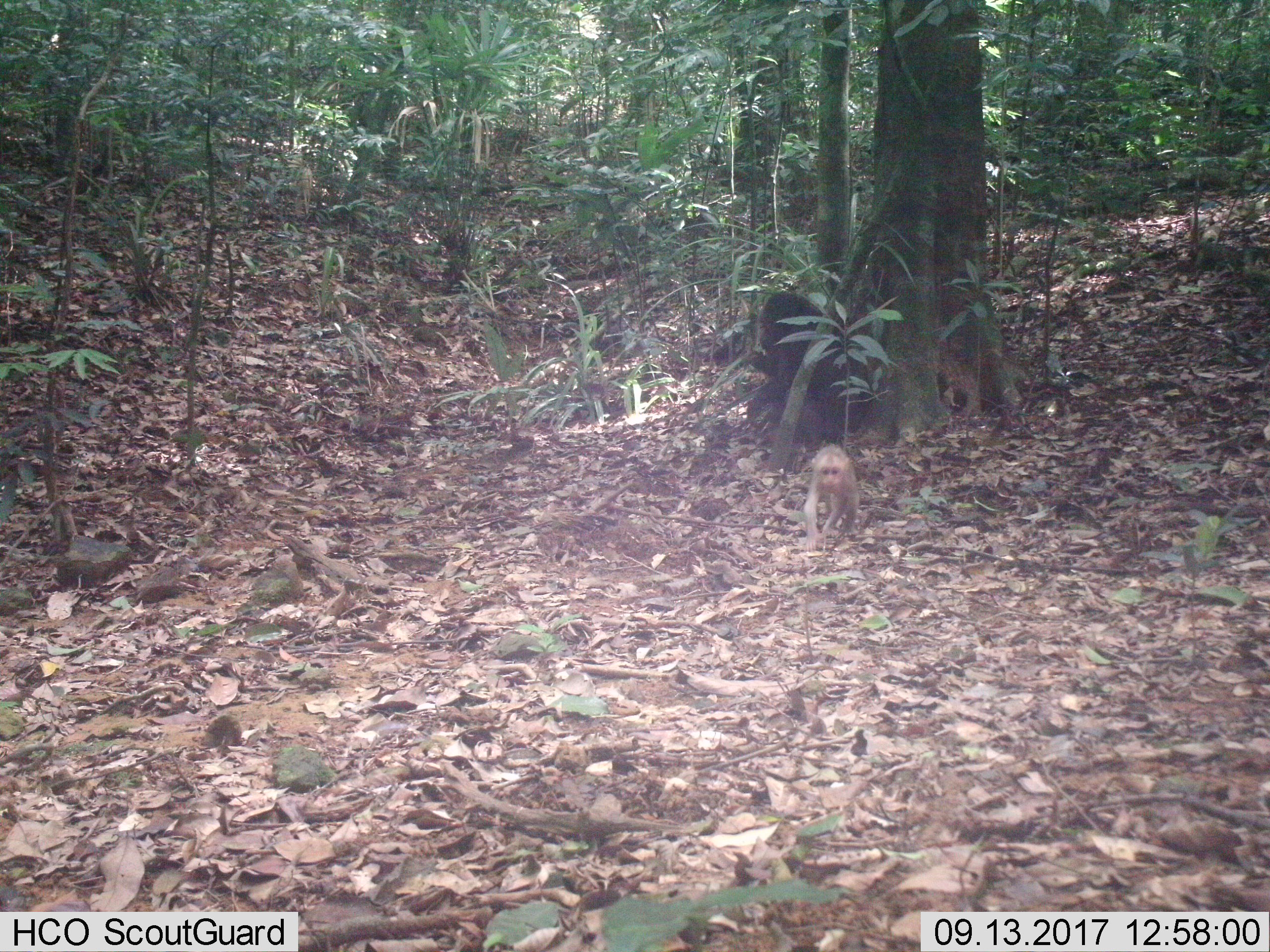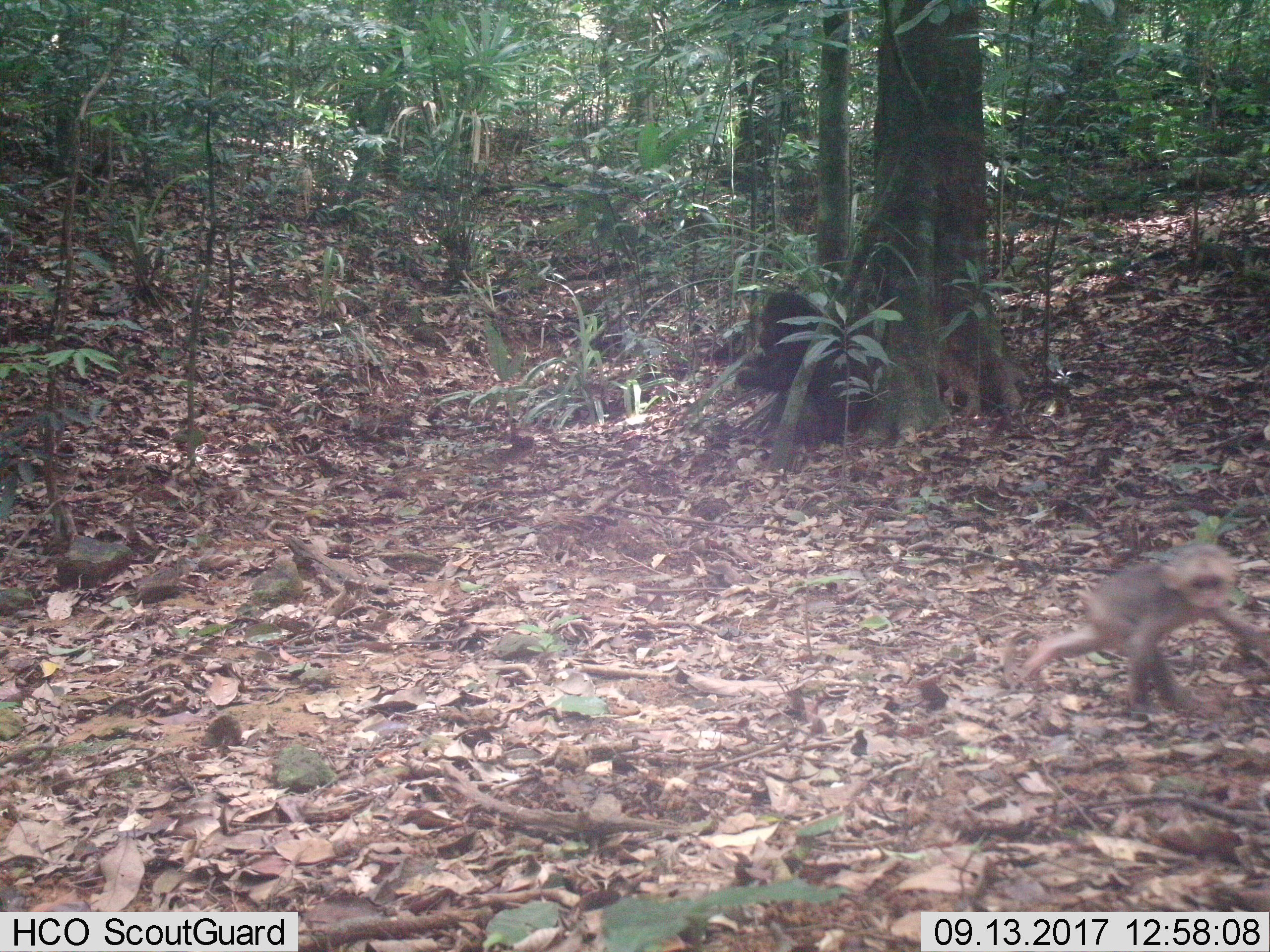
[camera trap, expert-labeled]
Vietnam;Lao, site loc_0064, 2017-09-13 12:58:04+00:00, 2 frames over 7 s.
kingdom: Animalia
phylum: Chordata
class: Mammalia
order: Primates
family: Cercopithecidae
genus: Macaca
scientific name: Macaca arctoides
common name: stump-tailed macaque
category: stump tailed macaque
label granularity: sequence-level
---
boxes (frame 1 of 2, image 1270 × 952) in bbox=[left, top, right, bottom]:
stump tailed macaque: bbox=[745, 288, 825, 418]; bbox=[803, 443, 859, 552]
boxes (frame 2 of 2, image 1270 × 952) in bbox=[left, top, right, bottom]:
stump tailed macaque: bbox=[1020, 543, 1270, 706]; bbox=[734, 290, 866, 440]